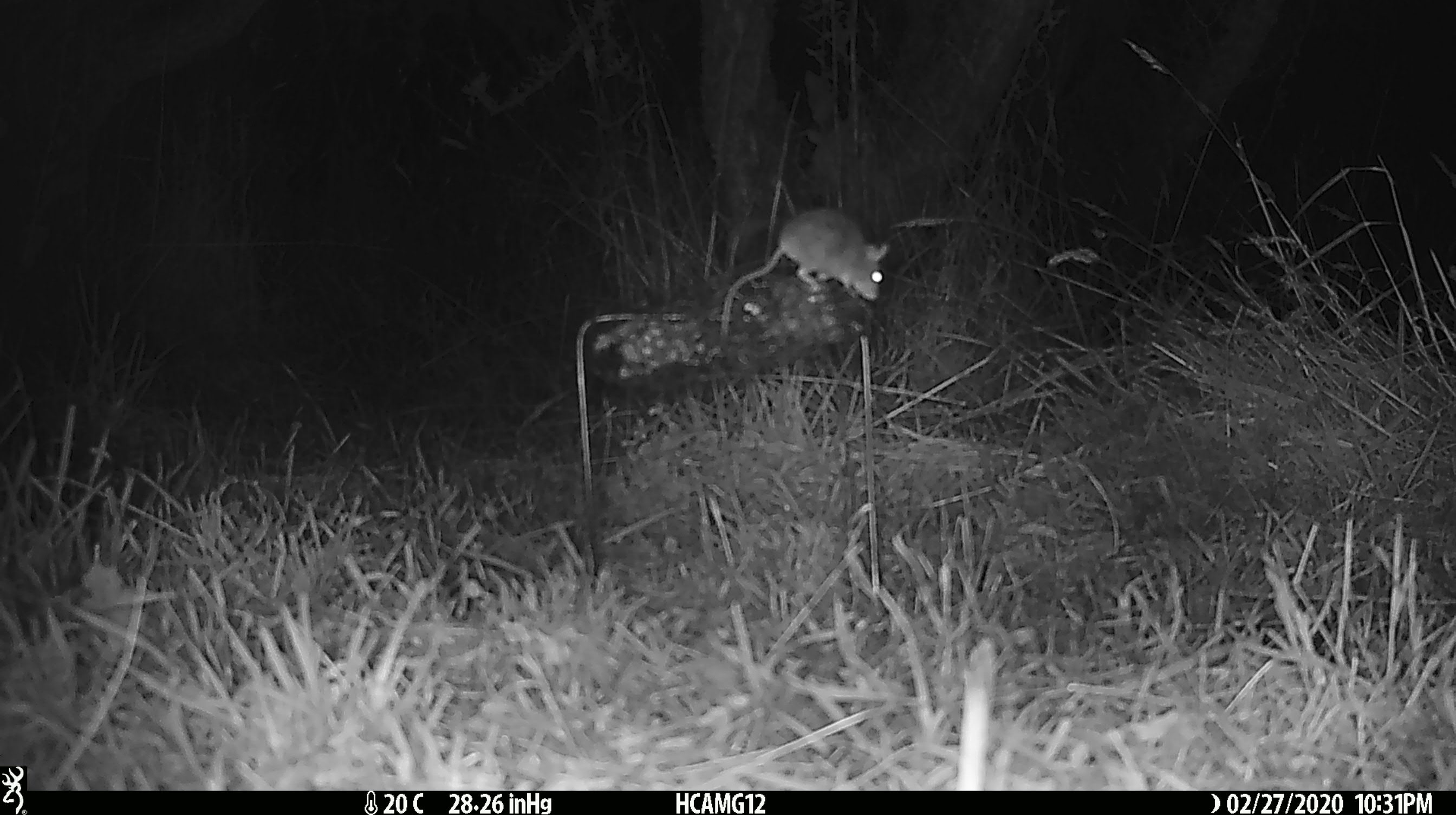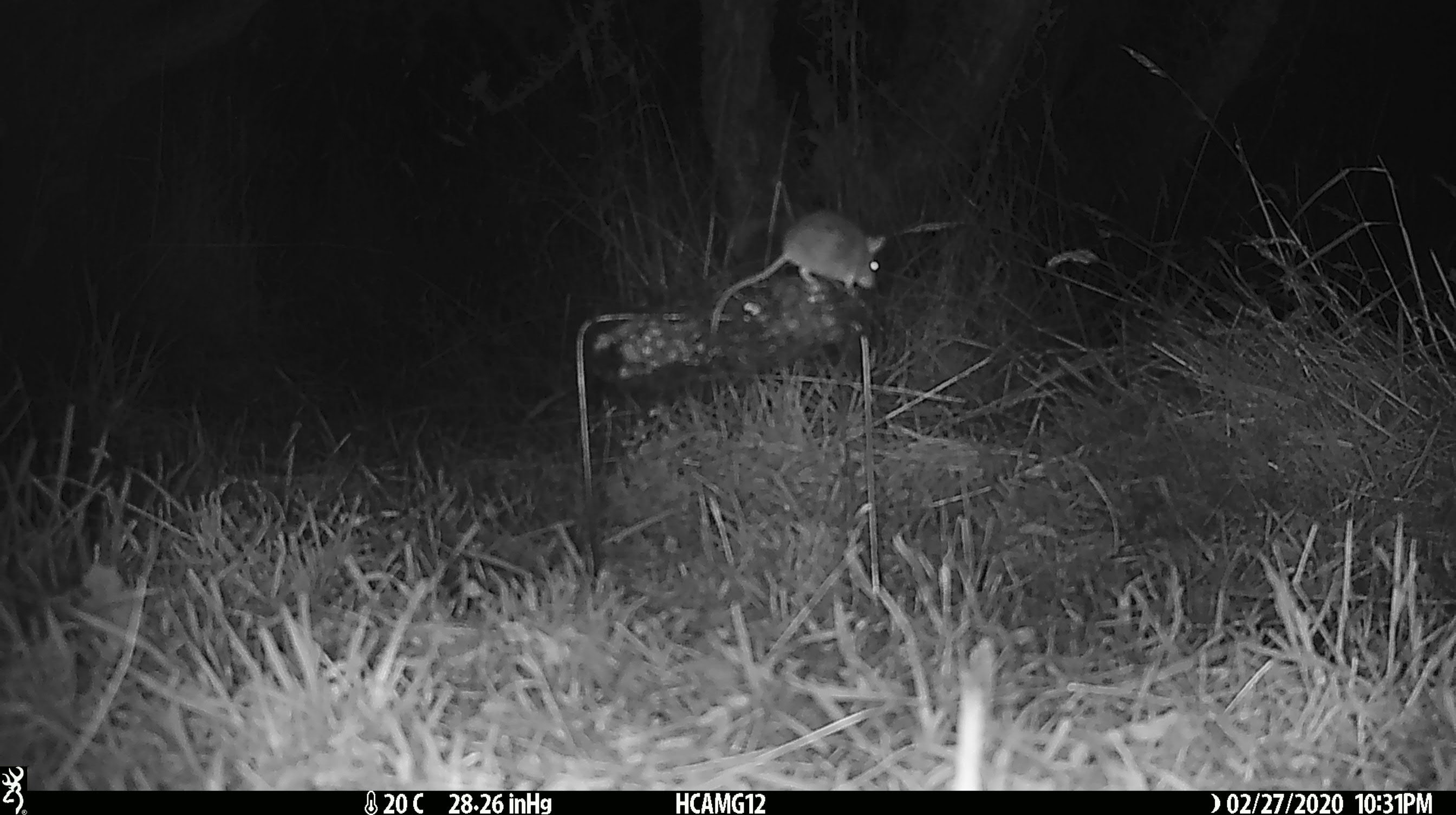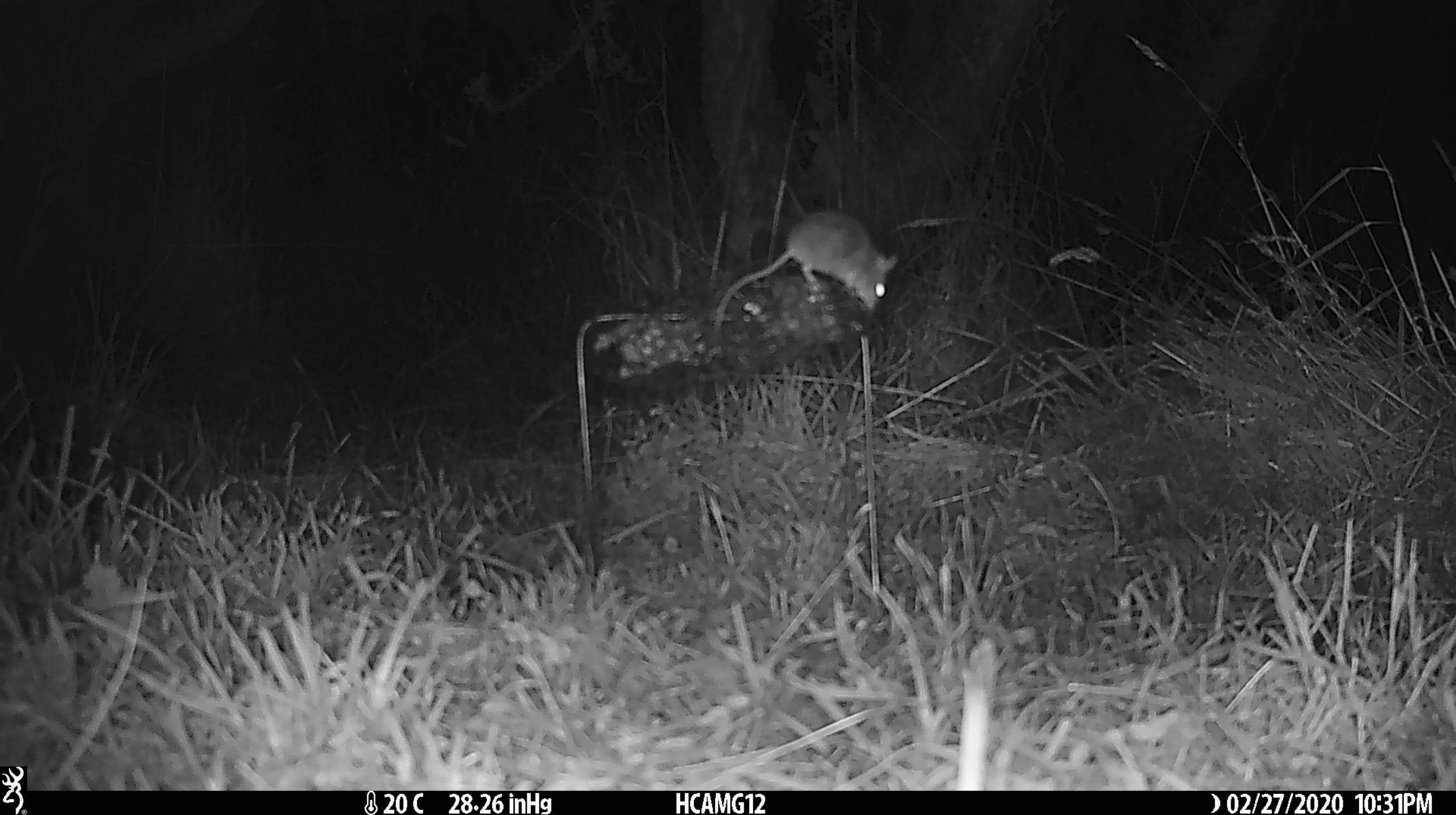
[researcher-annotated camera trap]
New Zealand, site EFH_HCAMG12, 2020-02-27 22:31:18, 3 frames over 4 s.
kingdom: Animalia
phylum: Chordata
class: Mammalia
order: Rodentia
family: Muridae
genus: Mus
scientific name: Mus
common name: mouse